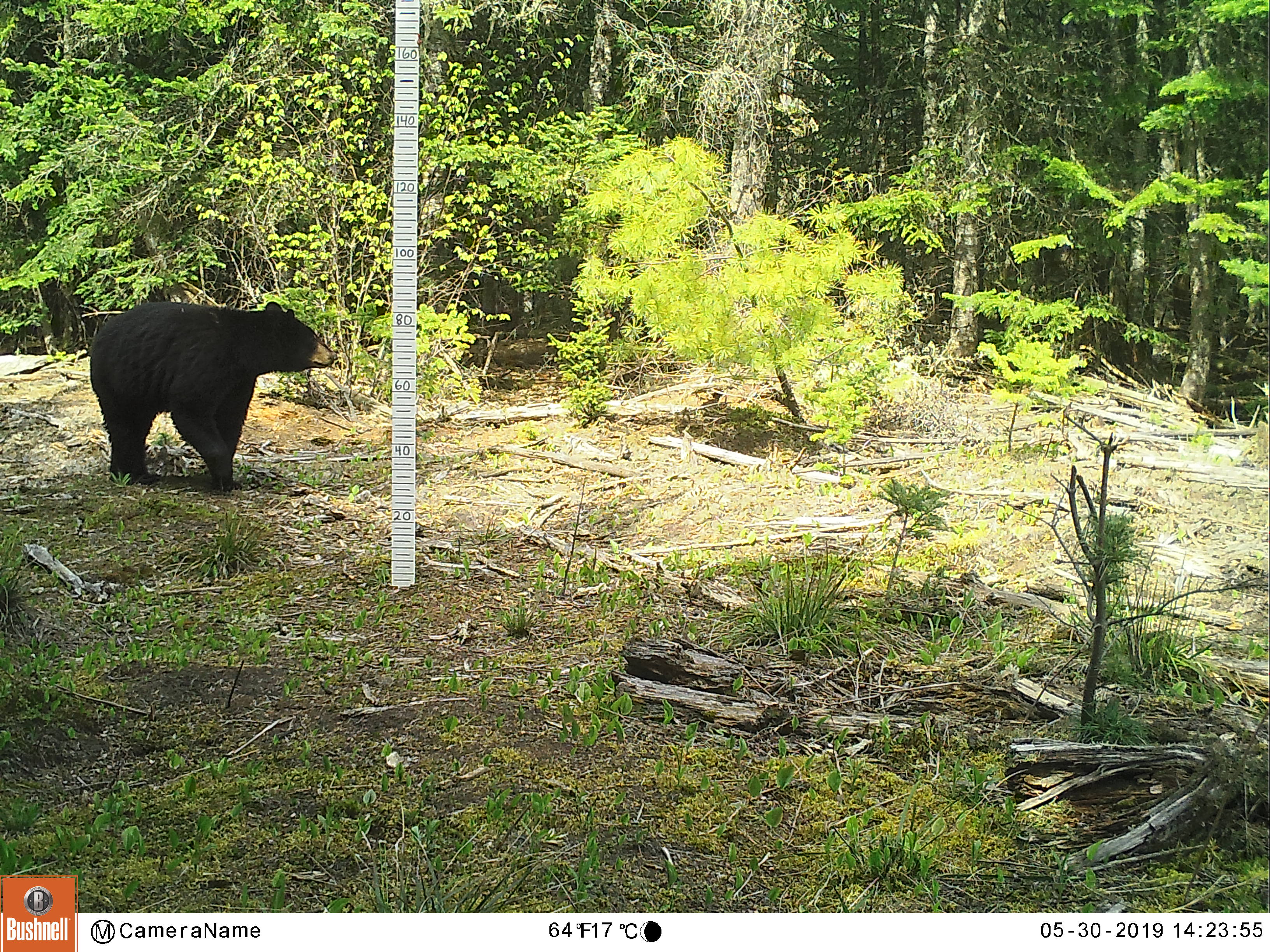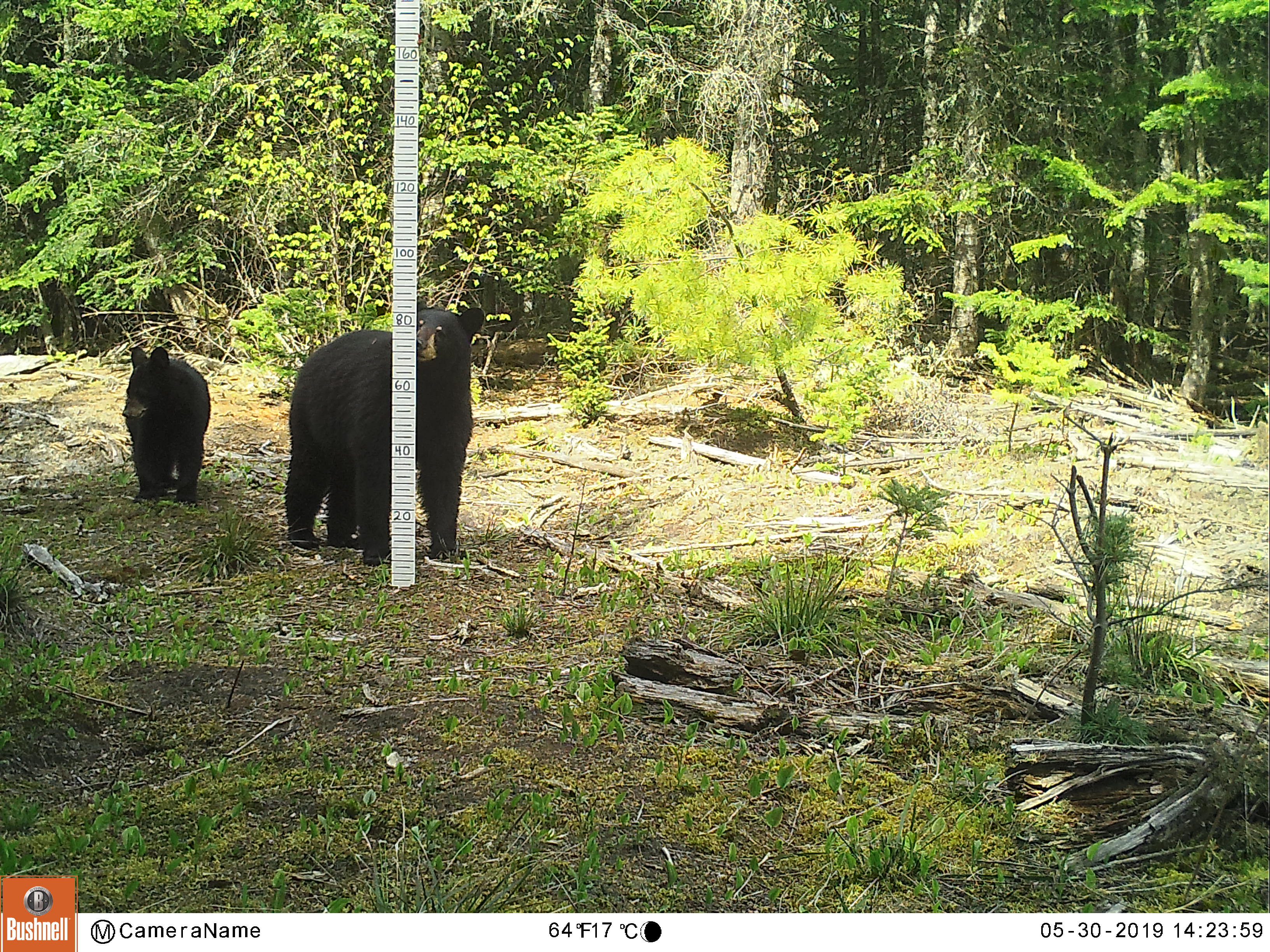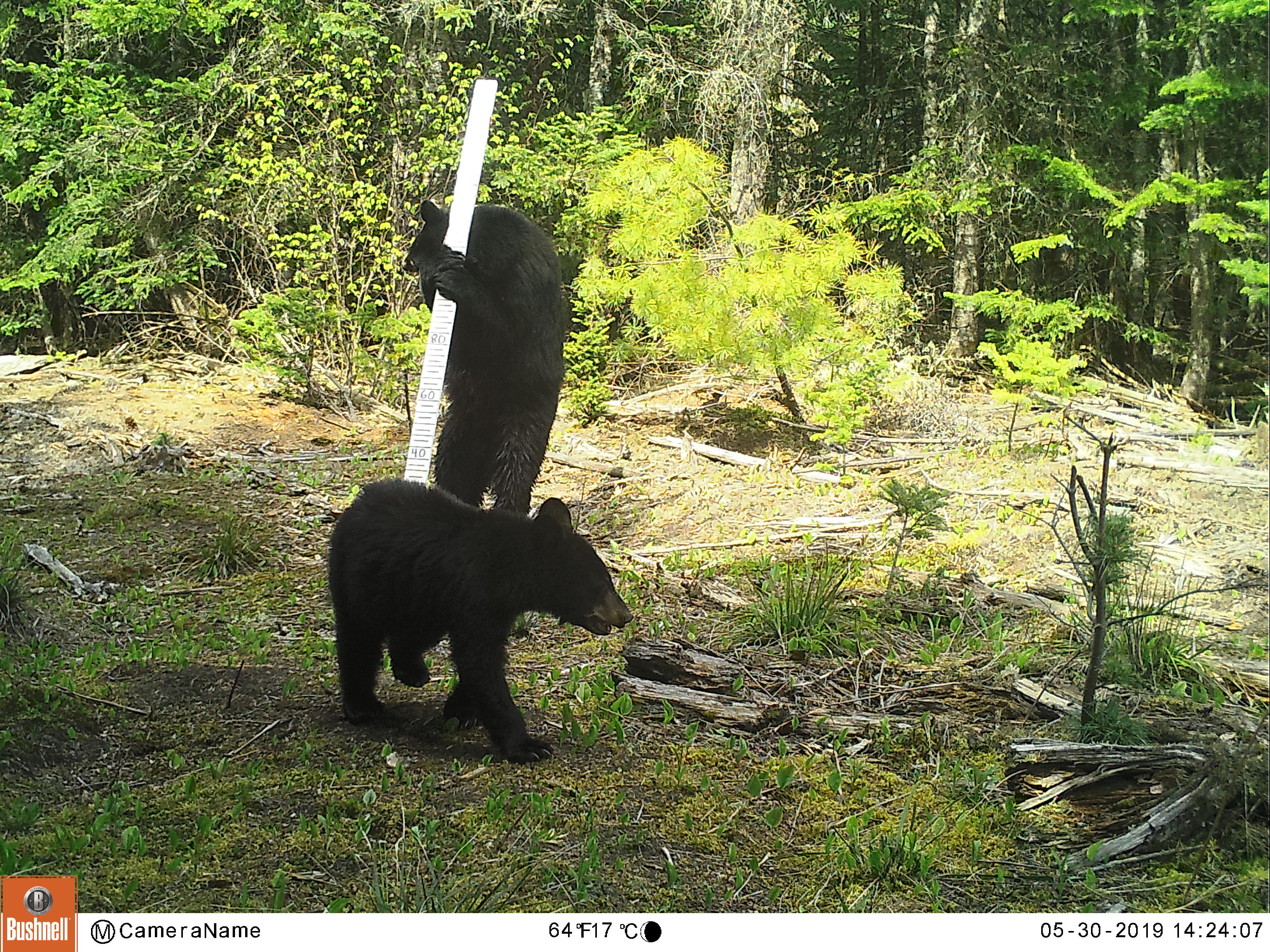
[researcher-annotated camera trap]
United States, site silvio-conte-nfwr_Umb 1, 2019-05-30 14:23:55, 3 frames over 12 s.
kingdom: Animalia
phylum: Chordata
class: Mammalia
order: Carnivora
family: Ursidae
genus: Ursus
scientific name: Ursus americanus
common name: black bear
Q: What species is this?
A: Black bear (Ursus americanus).